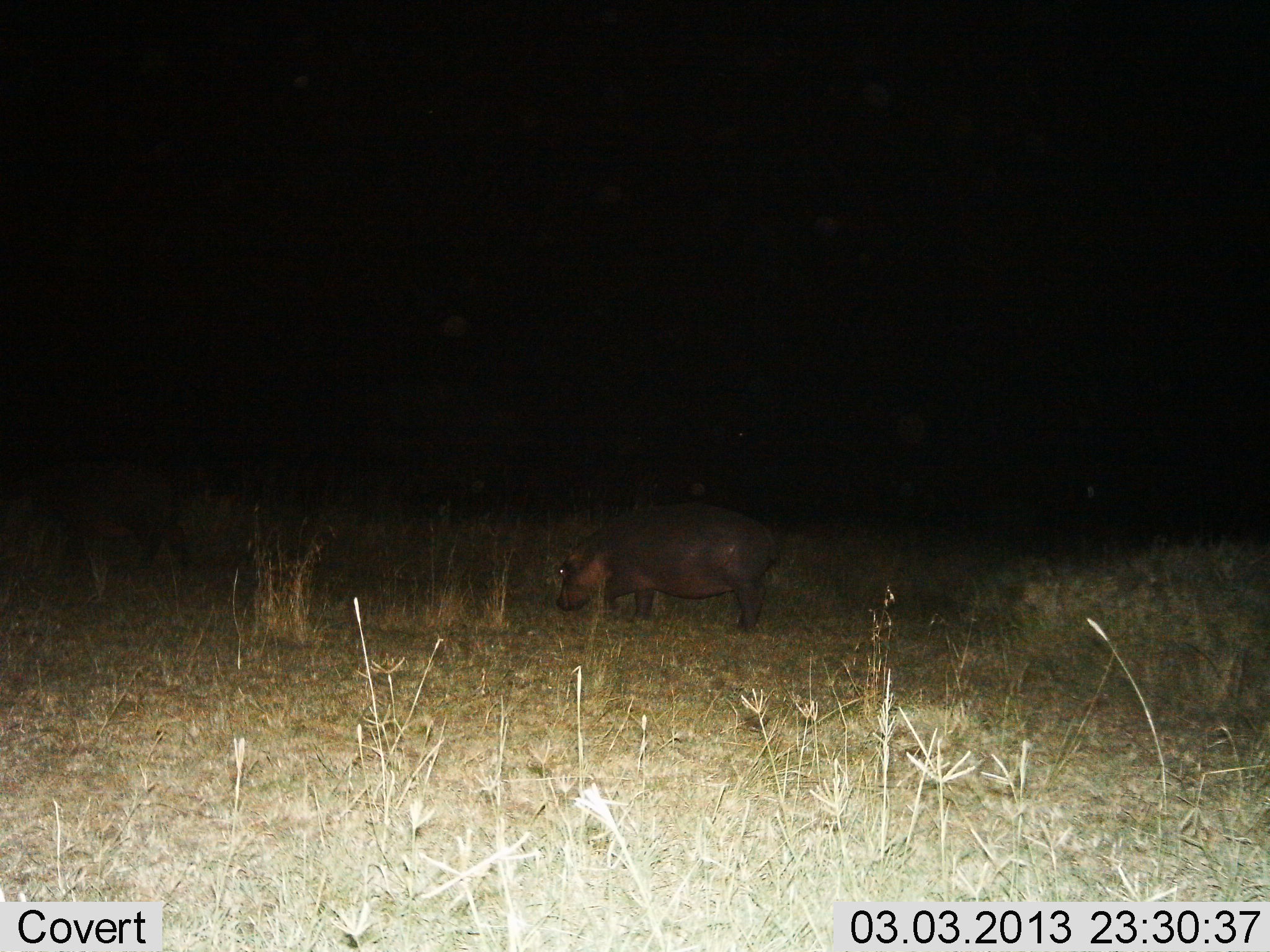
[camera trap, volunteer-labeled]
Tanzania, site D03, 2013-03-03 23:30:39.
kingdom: Animalia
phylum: Chordata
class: Mammalia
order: Artiodactyla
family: Hippopotamidae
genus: Hippopotamus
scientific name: Hippopotamus amphibius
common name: hippopotamus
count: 1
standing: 50%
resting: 0%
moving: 23%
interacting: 0%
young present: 3%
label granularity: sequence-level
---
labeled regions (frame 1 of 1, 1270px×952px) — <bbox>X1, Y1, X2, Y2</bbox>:
animal: <bbox>555, 506, 780, 634</bbox>; <bbox>2, 453, 188, 586</bbox>